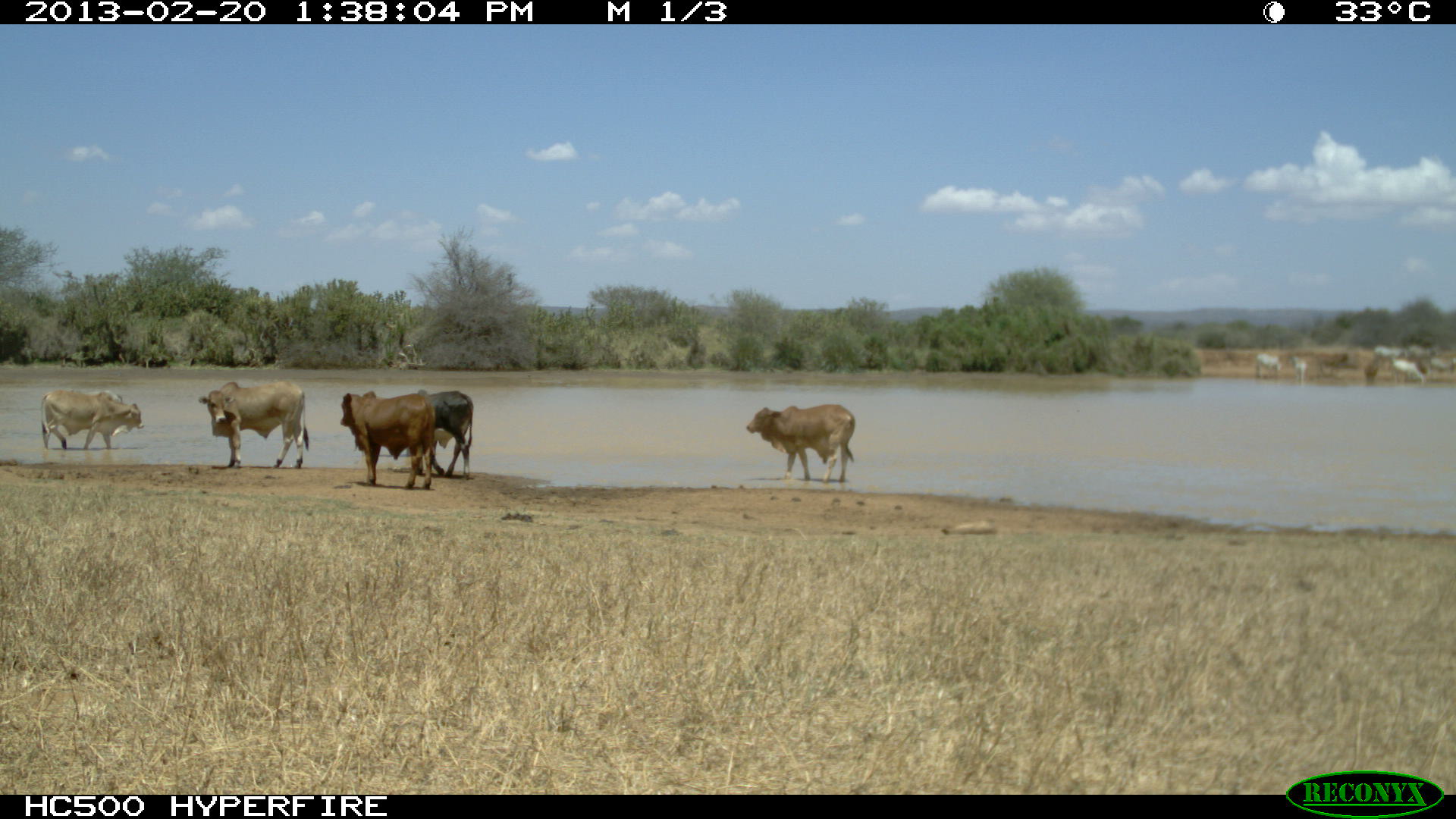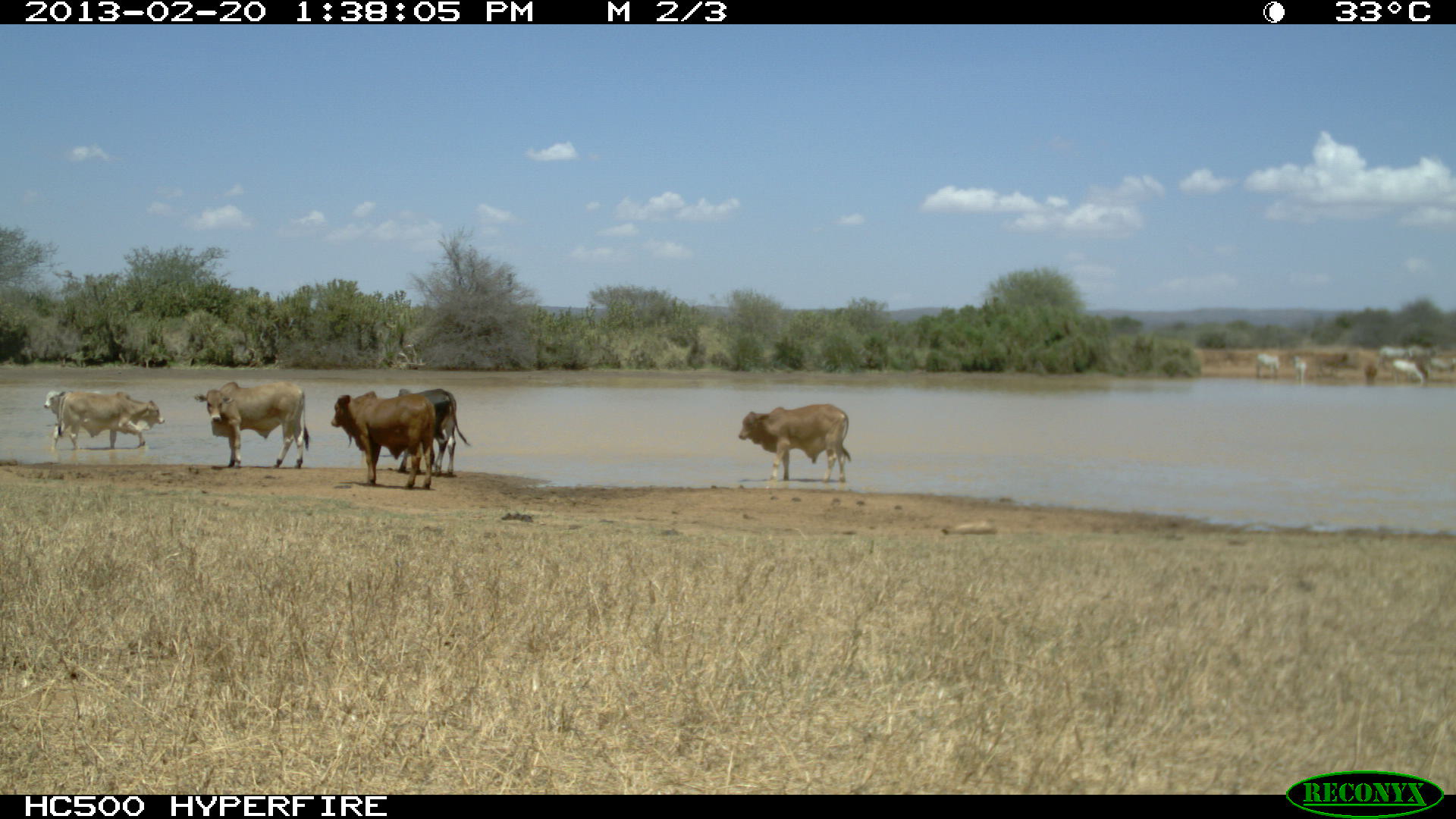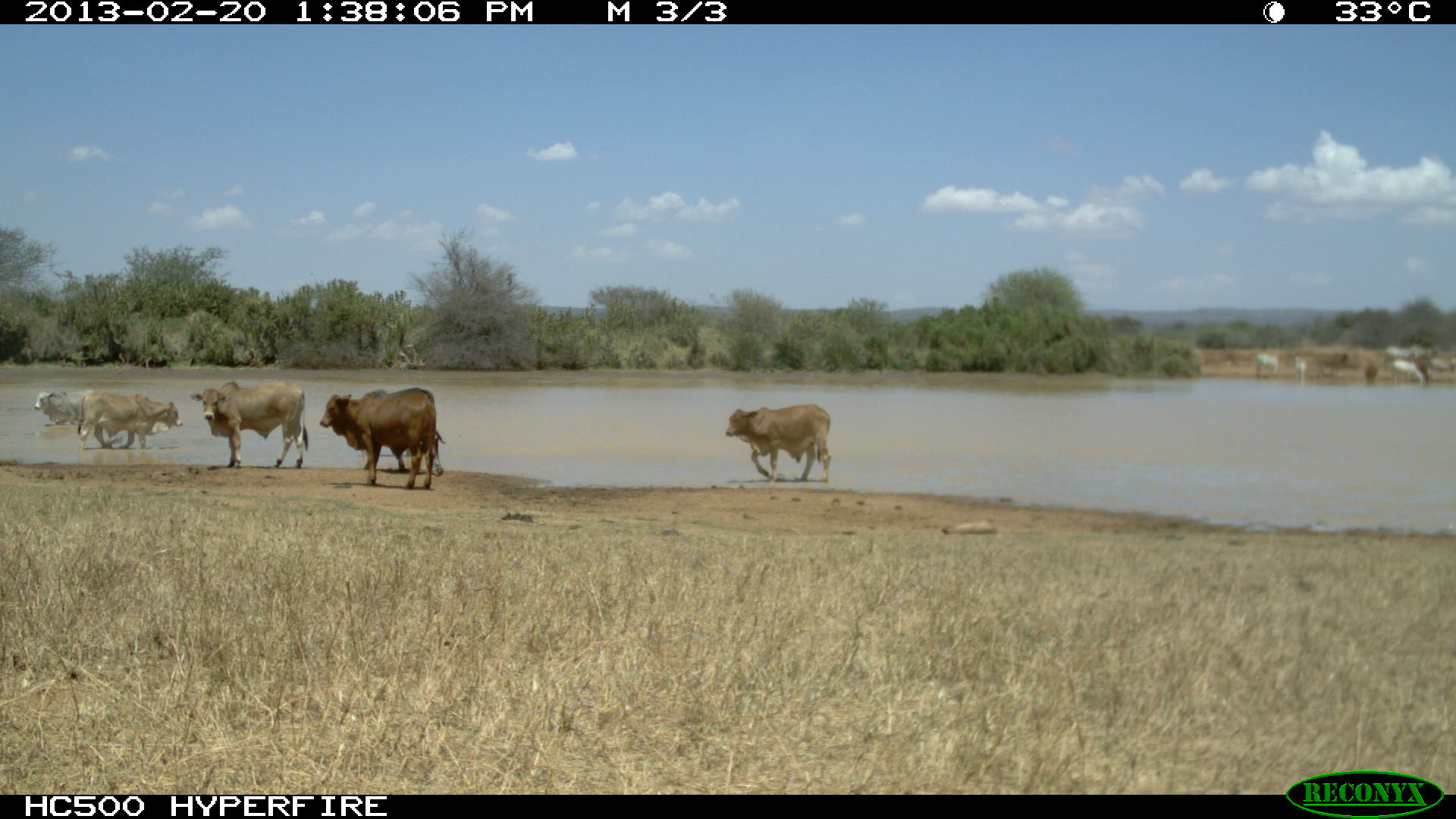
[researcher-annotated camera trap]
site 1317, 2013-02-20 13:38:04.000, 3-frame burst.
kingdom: Animalia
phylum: Chordata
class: Mammalia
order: Artiodactyla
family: Bovidae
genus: Bos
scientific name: Bos taurus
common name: domestic cattle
Bos taurus (domestic cattle), count 8.